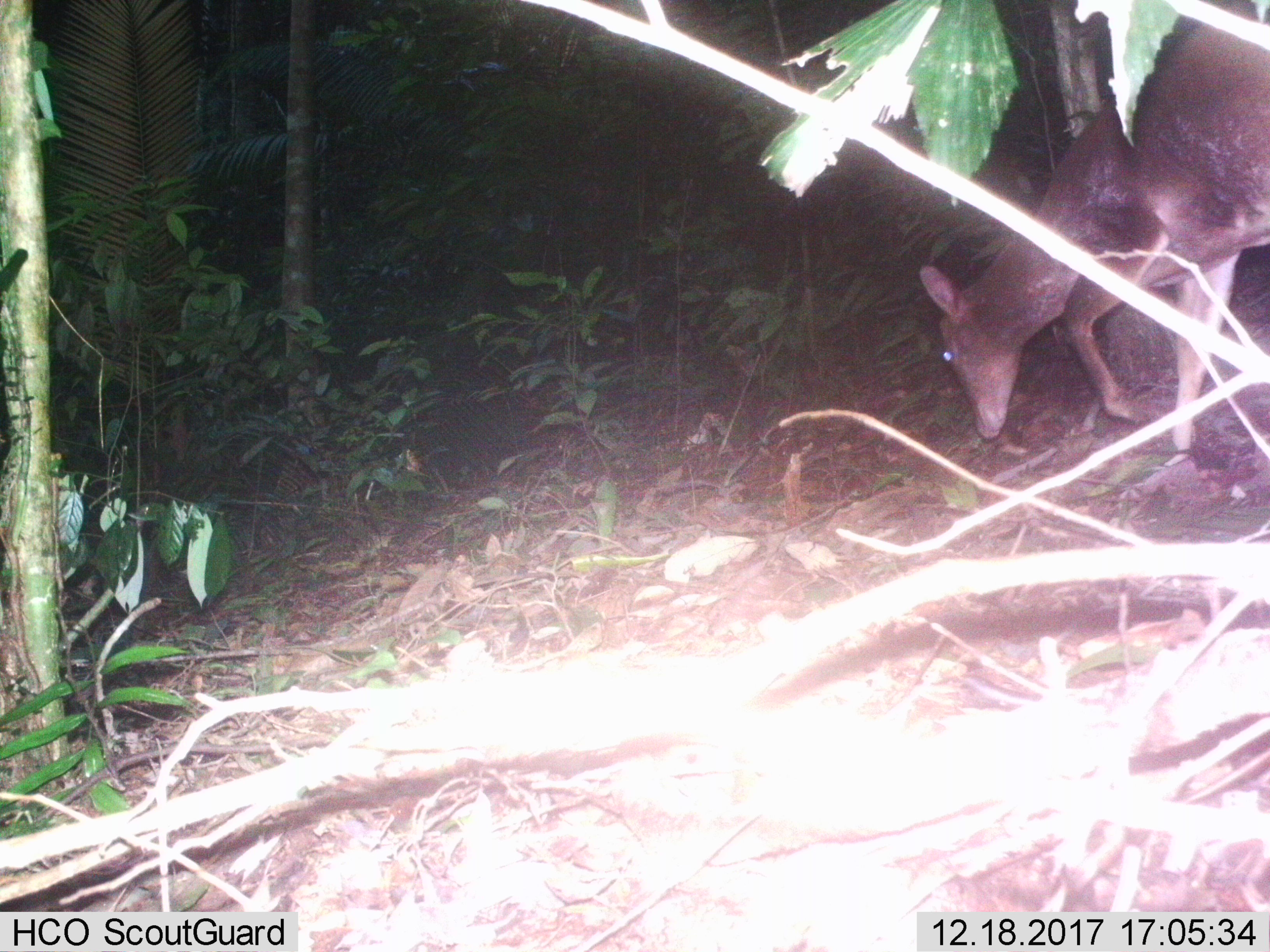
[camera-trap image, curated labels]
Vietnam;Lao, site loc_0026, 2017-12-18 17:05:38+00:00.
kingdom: Animalia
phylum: Chordata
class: Mammalia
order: Artiodactyla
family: Cervidae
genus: Muntiacus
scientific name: Muntiacus vuquangensis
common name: large-antlered muntjac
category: large antlered muntjac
Large antlered muntjac (large-antlered muntjac) (Muntiacus vuquangensis). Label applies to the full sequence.